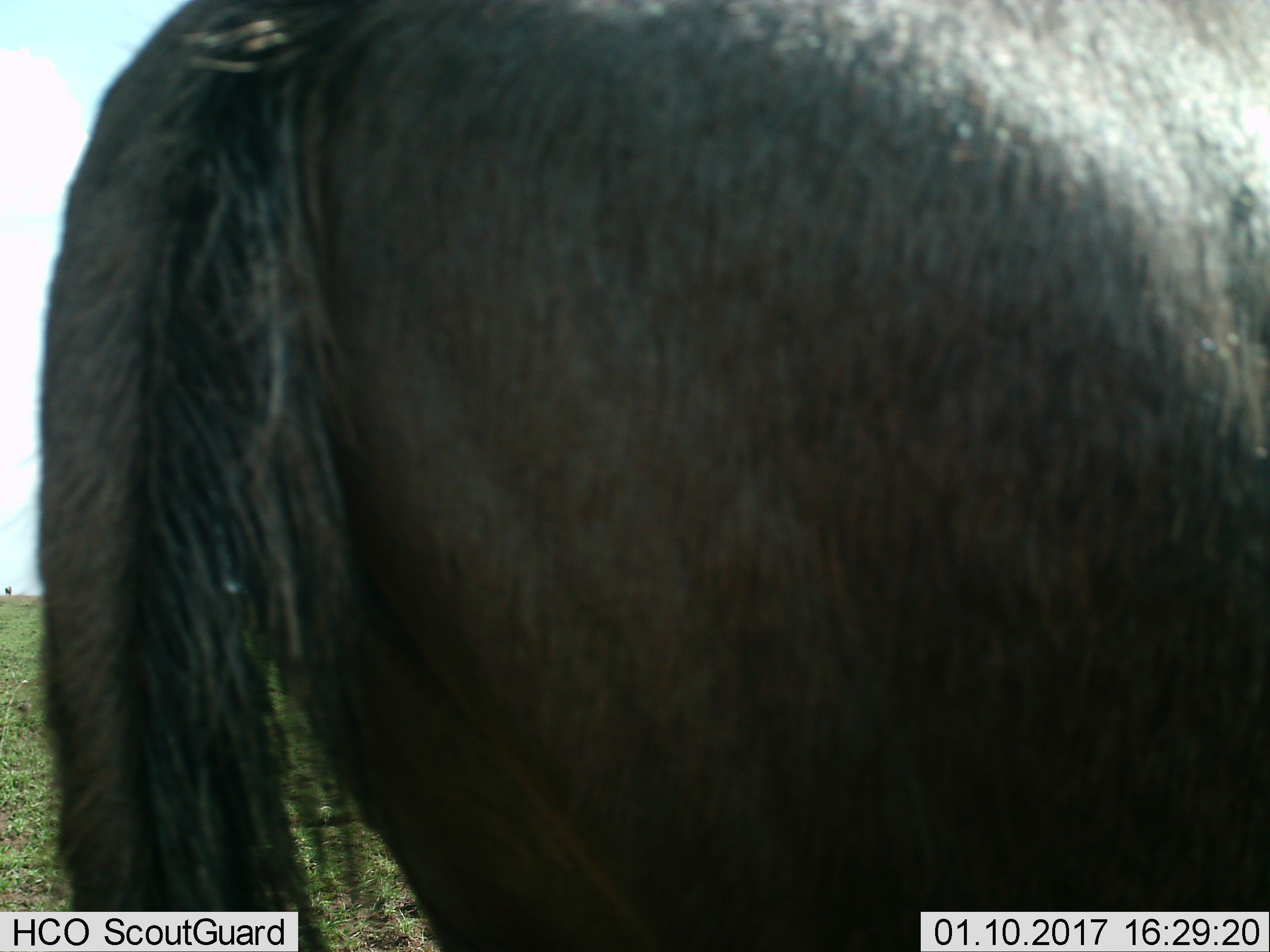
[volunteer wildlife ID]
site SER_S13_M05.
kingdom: Animalia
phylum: Chordata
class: Mammalia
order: Artiodactyla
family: Bovidae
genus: Connochaetes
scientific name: Connochaetes taurinus taurinus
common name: blue wildebeest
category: wildebeestblue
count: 1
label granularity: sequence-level